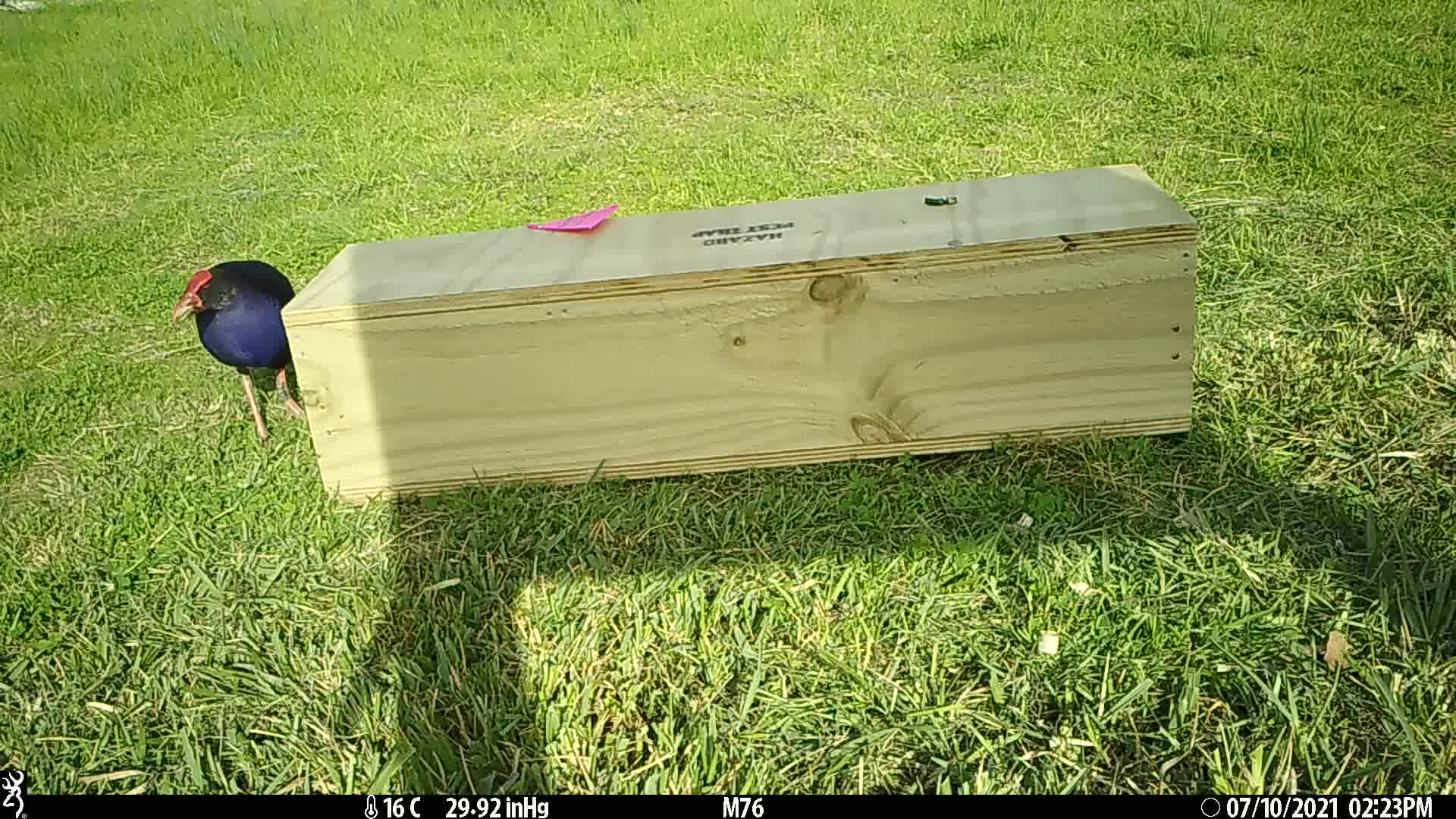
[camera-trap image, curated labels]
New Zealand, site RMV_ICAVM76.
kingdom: Animalia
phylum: Chordata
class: Aves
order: Gruiformes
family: Rallidae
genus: Porphyrio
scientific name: Porphyrio melanotus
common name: australasian swamphen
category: pukeko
Pukeko (australasian swamphen) (Porphyrio melanotus).